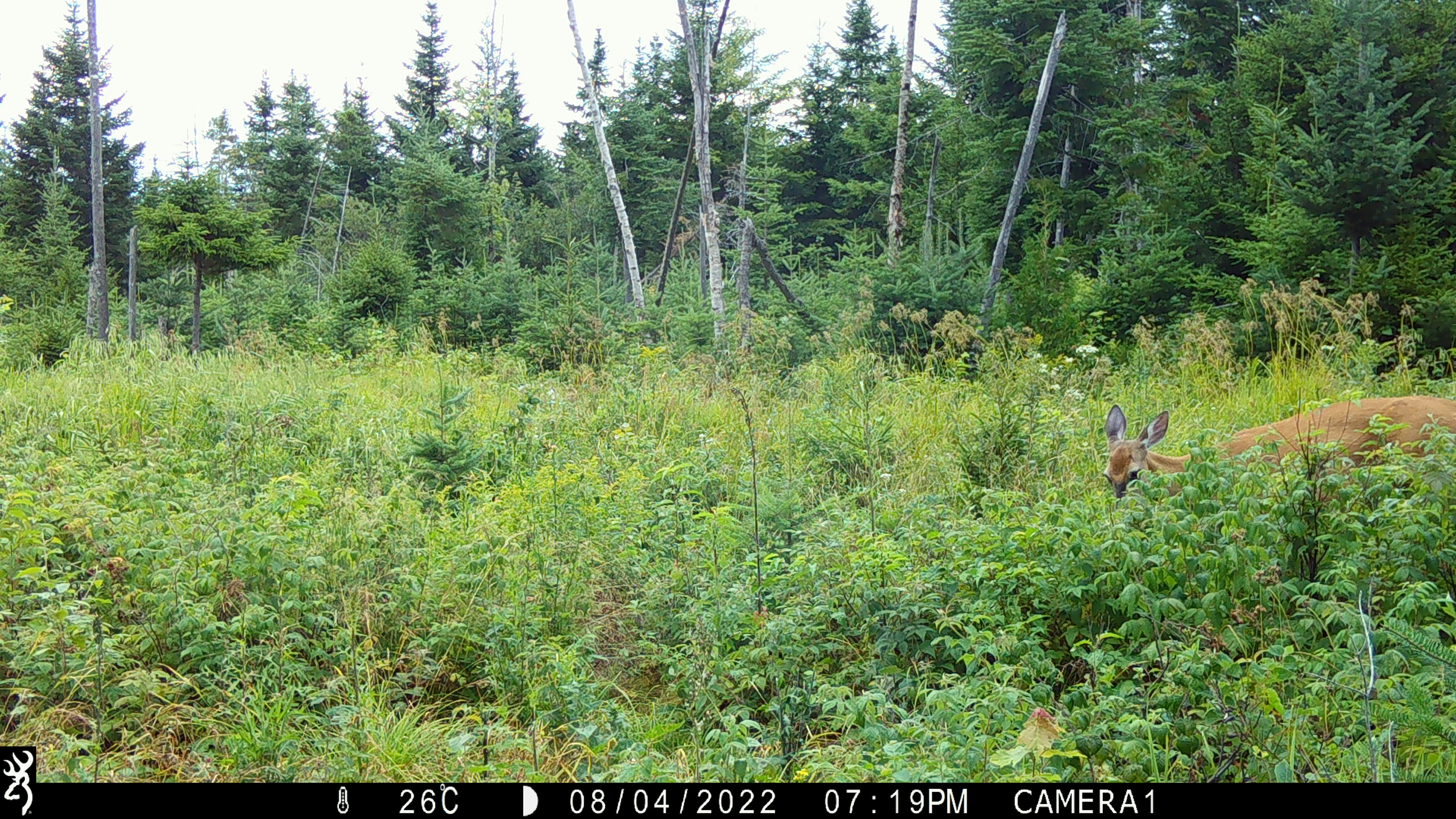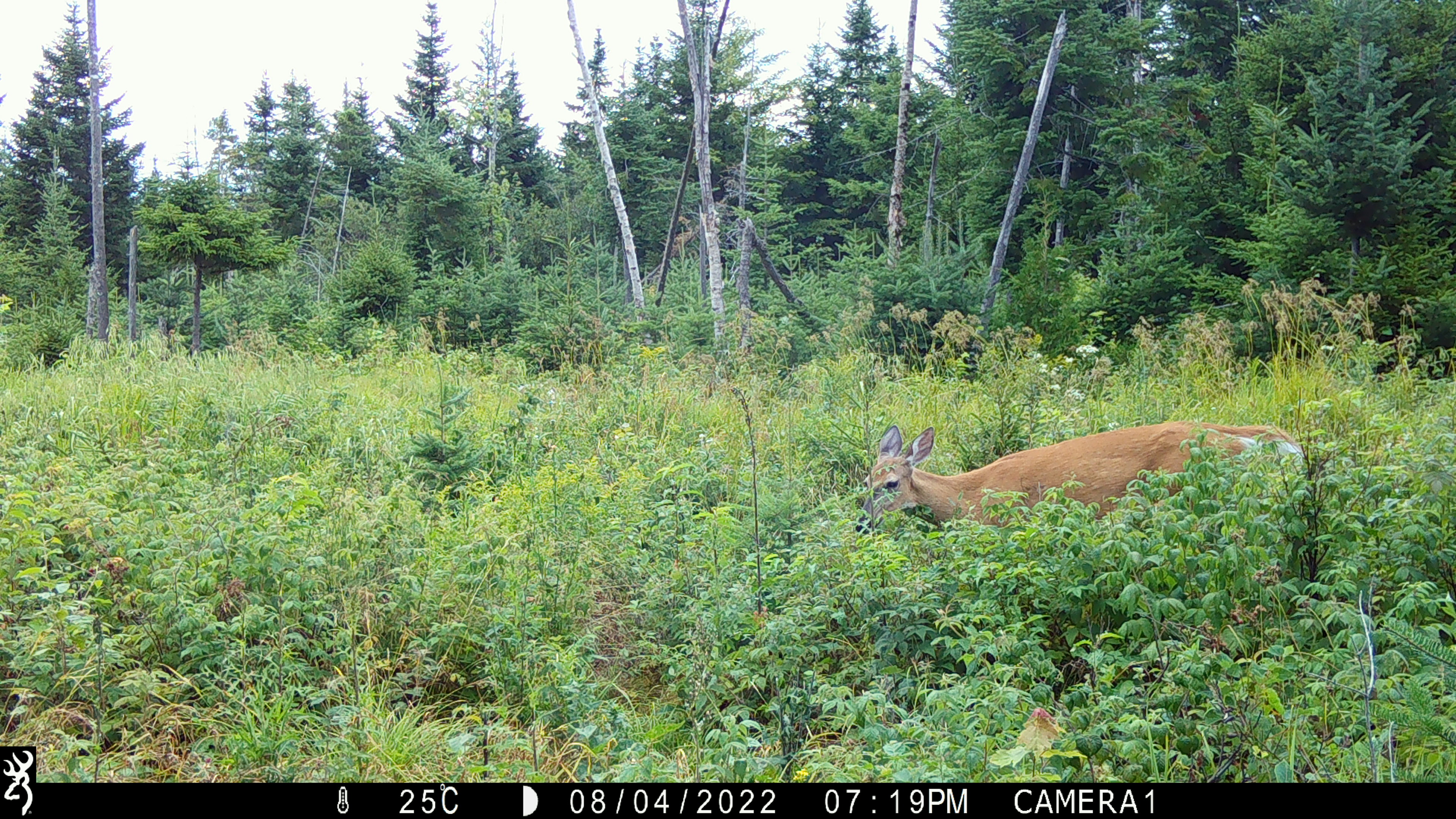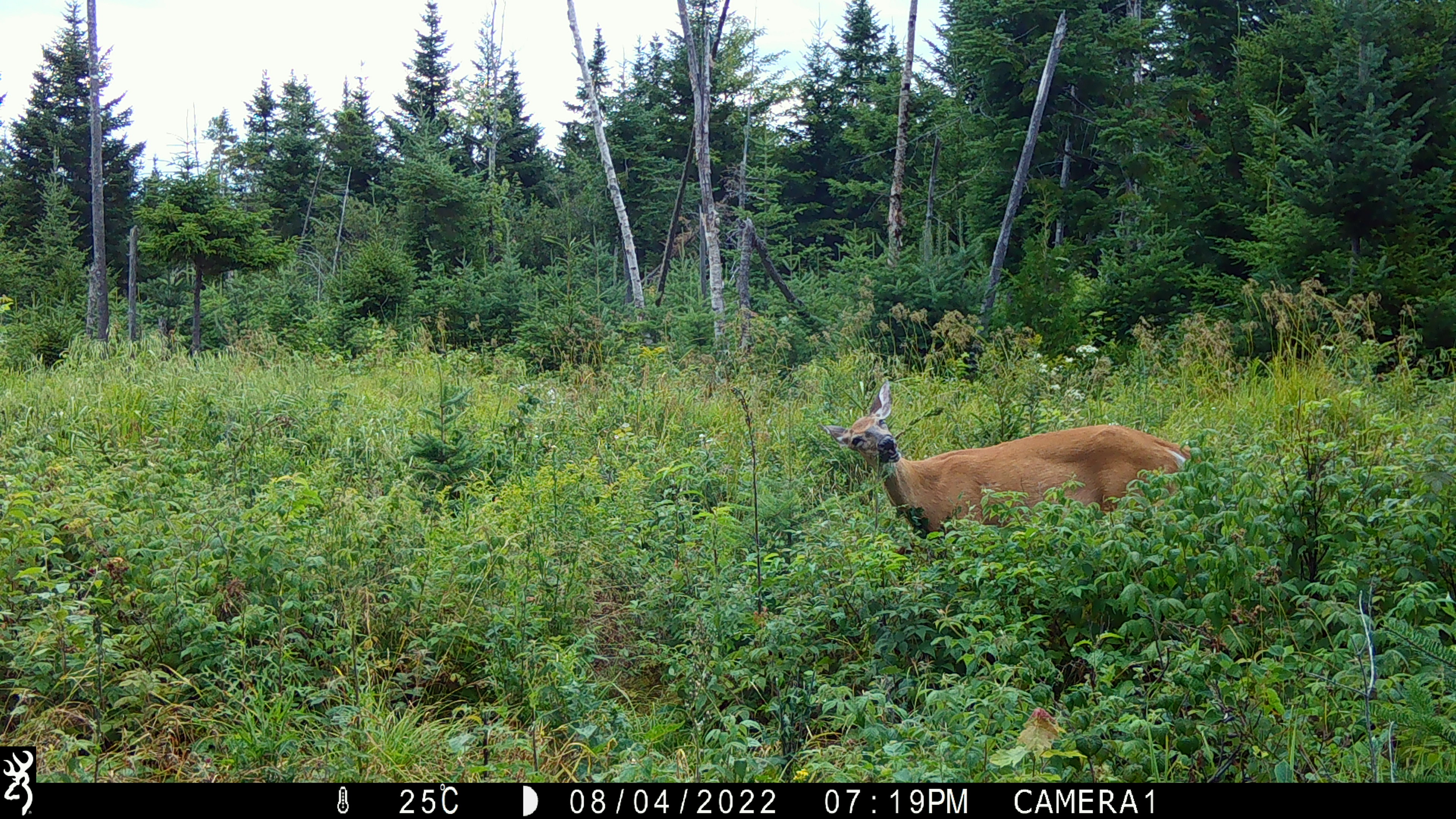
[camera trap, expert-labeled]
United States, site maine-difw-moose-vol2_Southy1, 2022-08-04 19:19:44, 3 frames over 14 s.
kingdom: Animalia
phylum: Chordata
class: Mammalia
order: Artiodactyla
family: Cervidae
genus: Odocoileus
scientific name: Odocoileus virginianus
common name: white-tailed deer